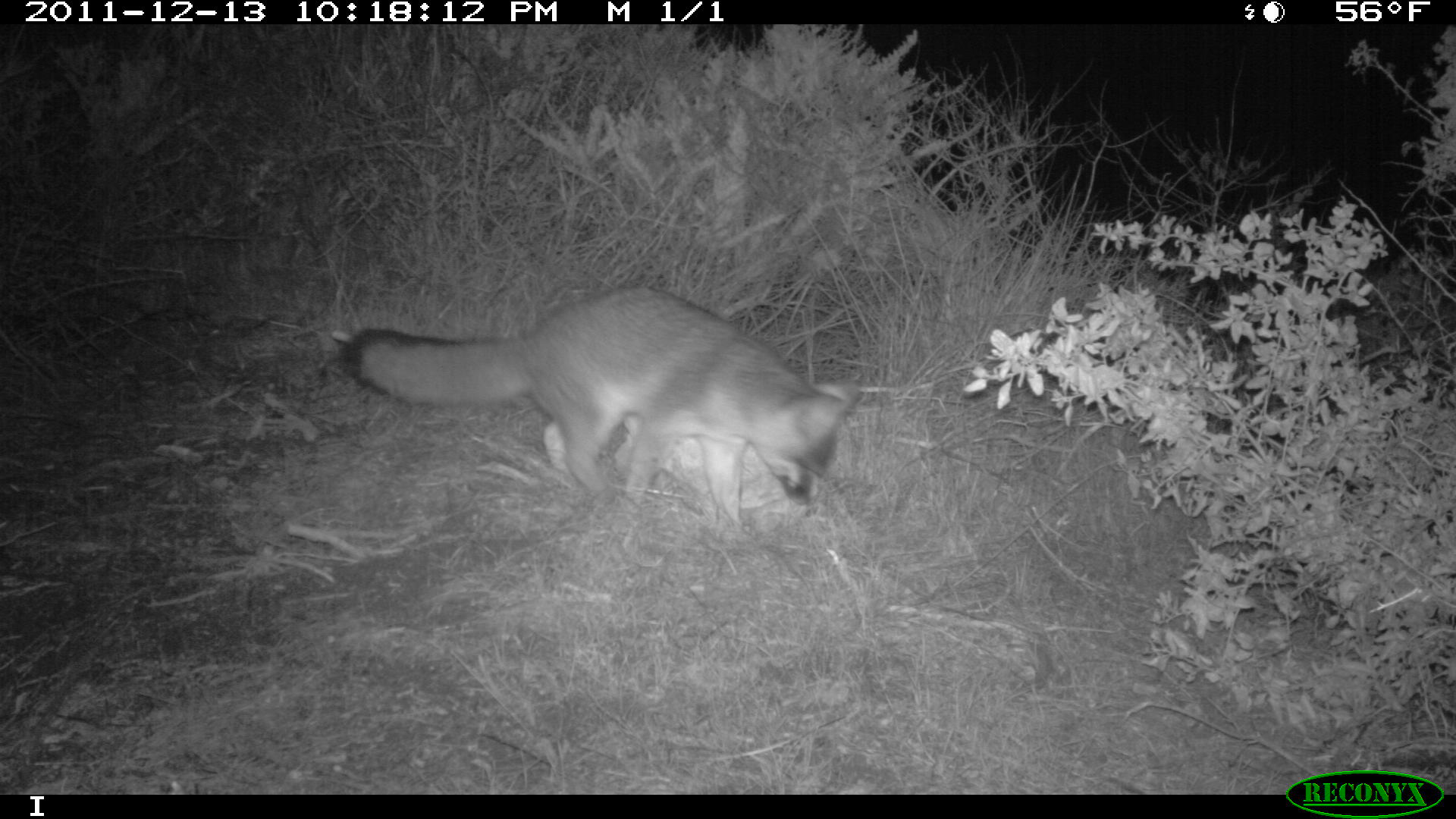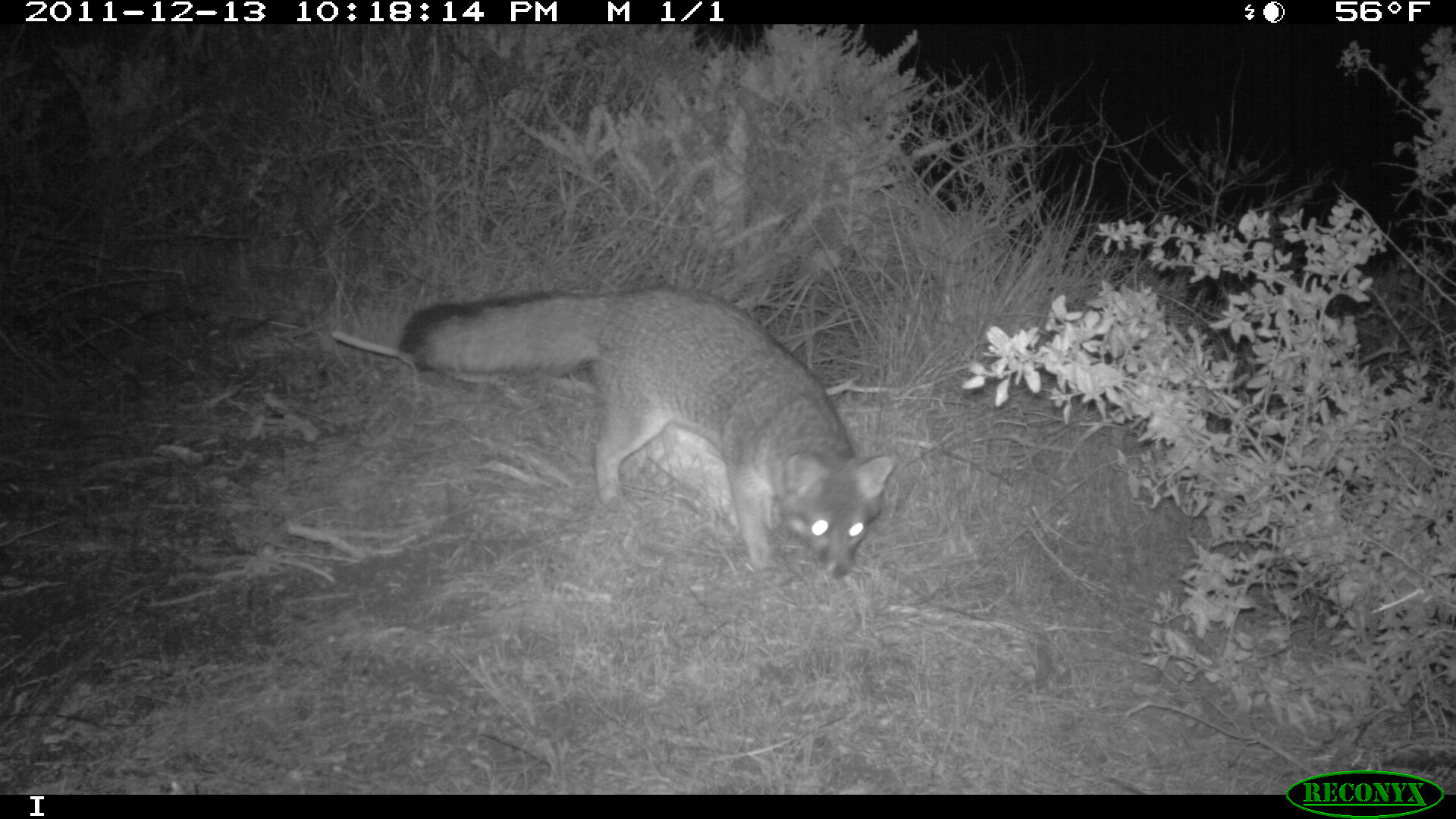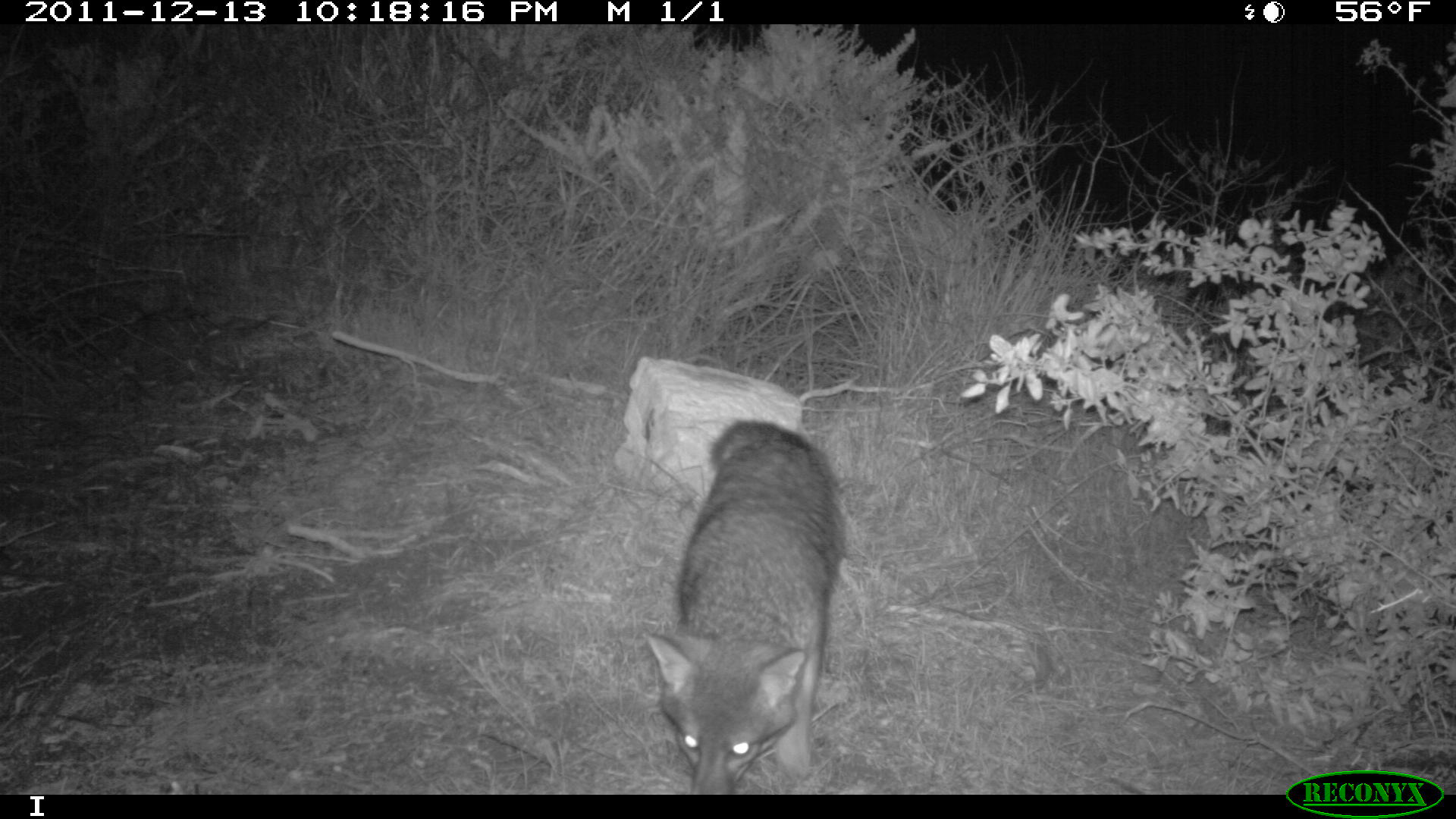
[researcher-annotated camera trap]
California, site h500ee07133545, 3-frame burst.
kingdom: Animalia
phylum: Chordata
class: Mammalia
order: Carnivora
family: Canidae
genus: Urocyon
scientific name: Urocyon littoralis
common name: island fox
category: fox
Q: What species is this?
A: Fox (island fox) (Urocyon littoralis).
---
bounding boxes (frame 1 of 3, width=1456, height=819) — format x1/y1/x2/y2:
fox: 342/283/859/528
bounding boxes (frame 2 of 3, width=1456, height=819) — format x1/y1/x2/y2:
fox: 398/284/896/580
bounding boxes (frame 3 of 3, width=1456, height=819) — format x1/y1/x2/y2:
fox: 642/417/845/793